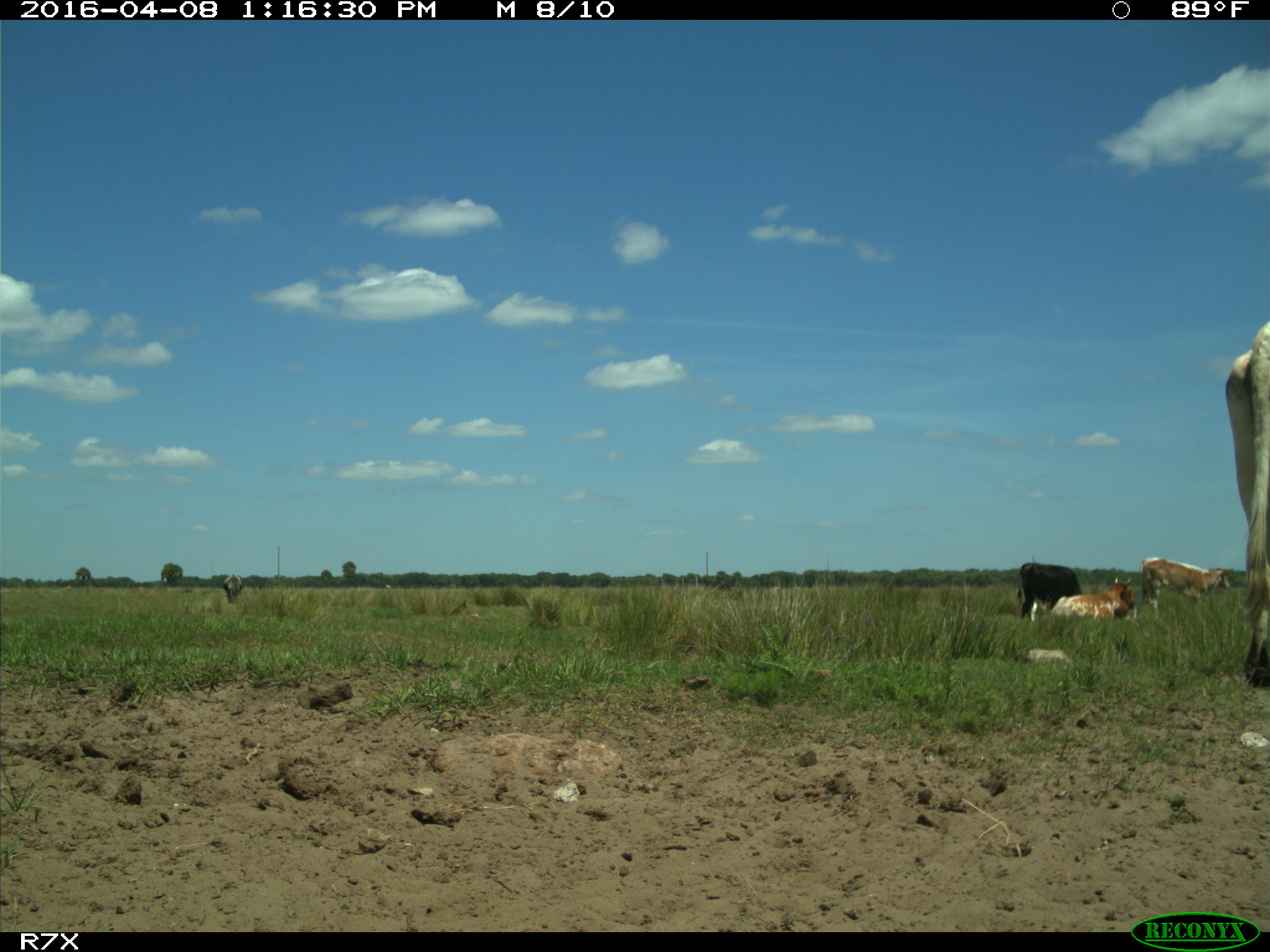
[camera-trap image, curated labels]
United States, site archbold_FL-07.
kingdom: Animalia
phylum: Chordata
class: Mammalia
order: Artiodactyla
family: Bovidae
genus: Bos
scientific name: Bos taurus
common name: domestic cow